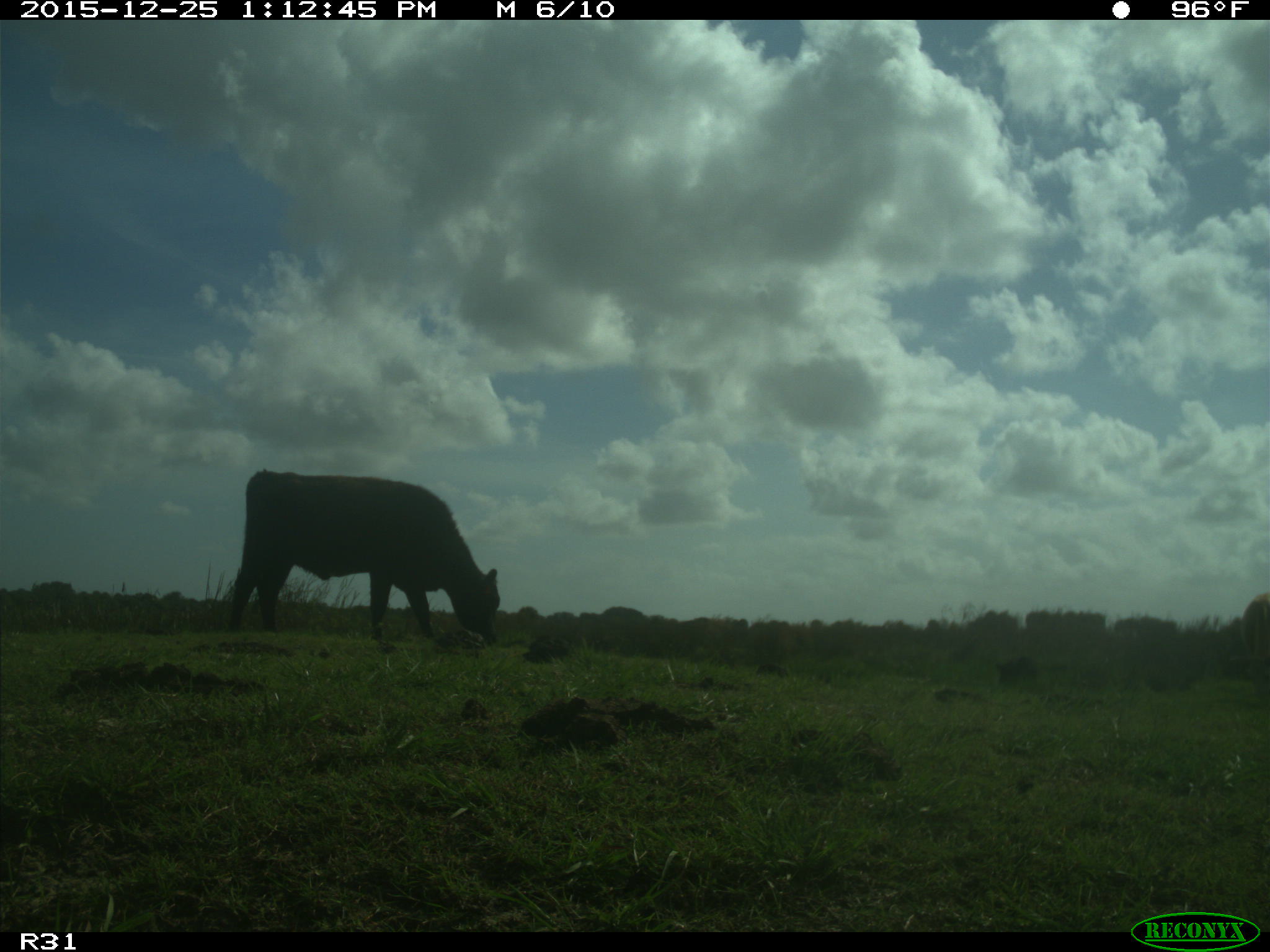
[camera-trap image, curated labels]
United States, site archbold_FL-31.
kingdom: Animalia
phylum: Chordata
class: Mammalia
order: Artiodactyla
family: Bovidae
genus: Bos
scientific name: Bos taurus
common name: domestic cow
Bos taurus (domestic cow).